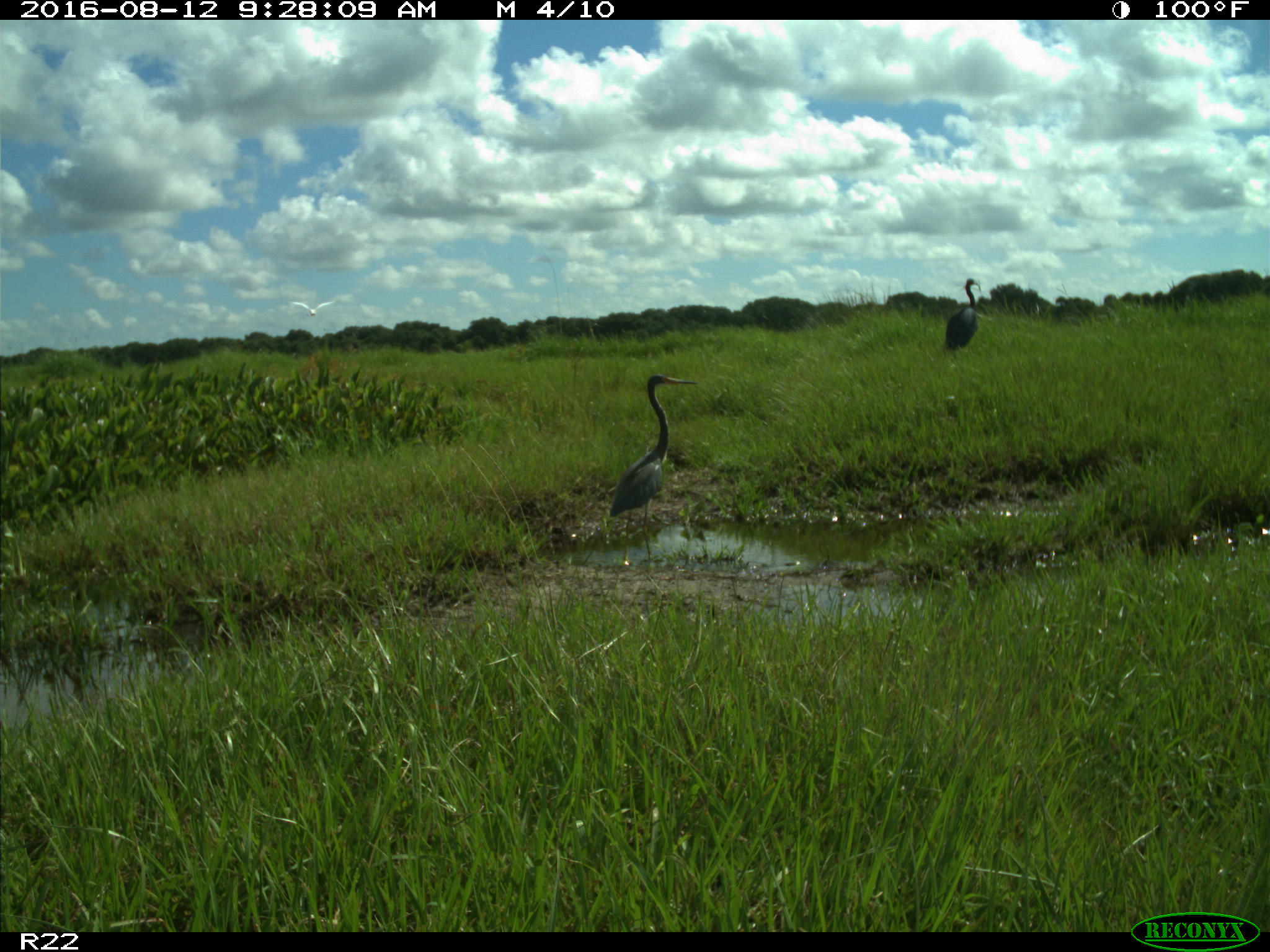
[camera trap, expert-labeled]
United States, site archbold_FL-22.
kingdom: Animalia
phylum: Chordata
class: Aves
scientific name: Aves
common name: birds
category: unidentified bird